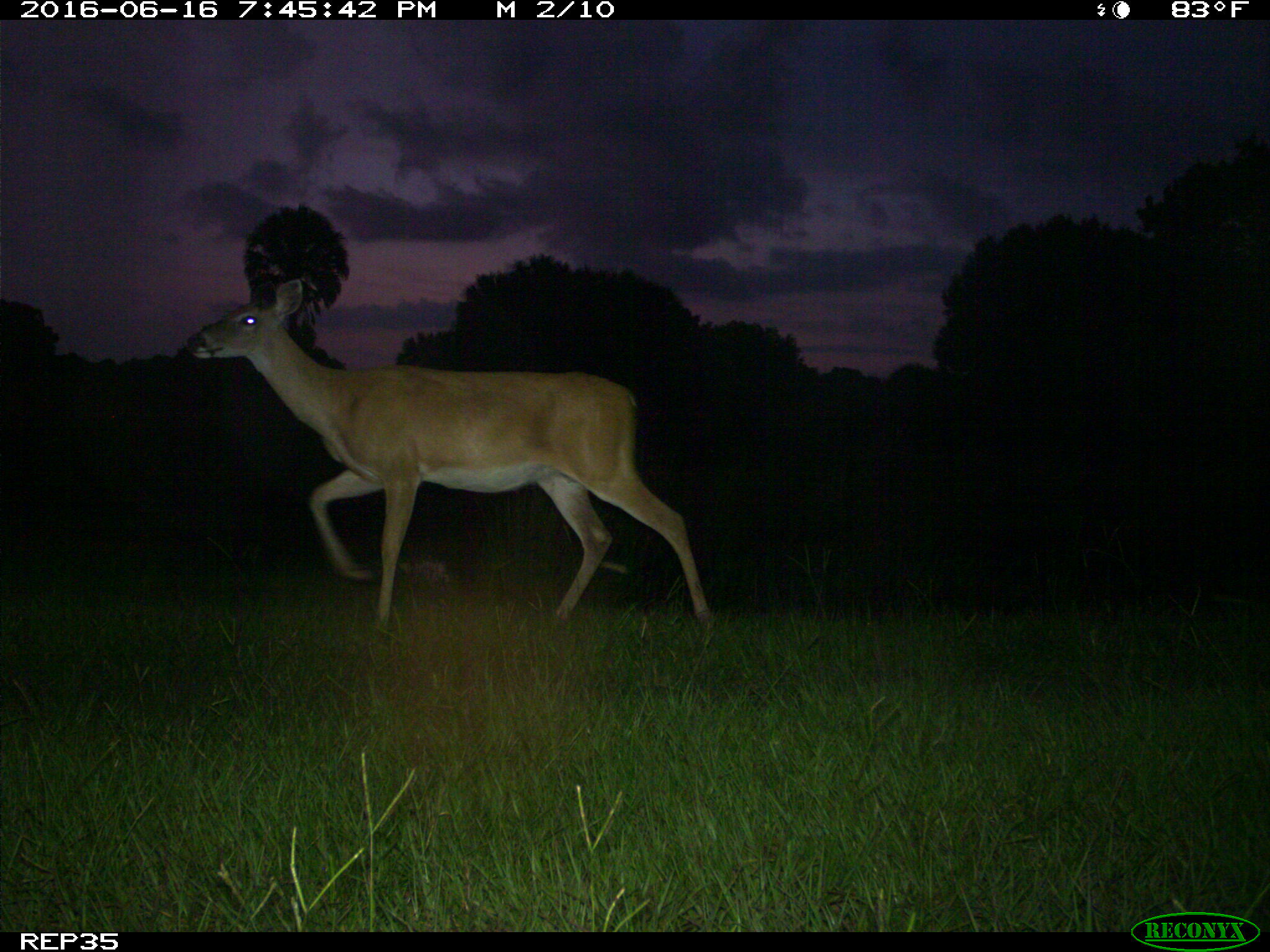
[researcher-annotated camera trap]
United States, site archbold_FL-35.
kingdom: Animalia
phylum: Chordata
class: Mammalia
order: Artiodactyla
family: Cervidae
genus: Odocoileus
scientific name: Odocoileus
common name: deer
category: unidentified deer